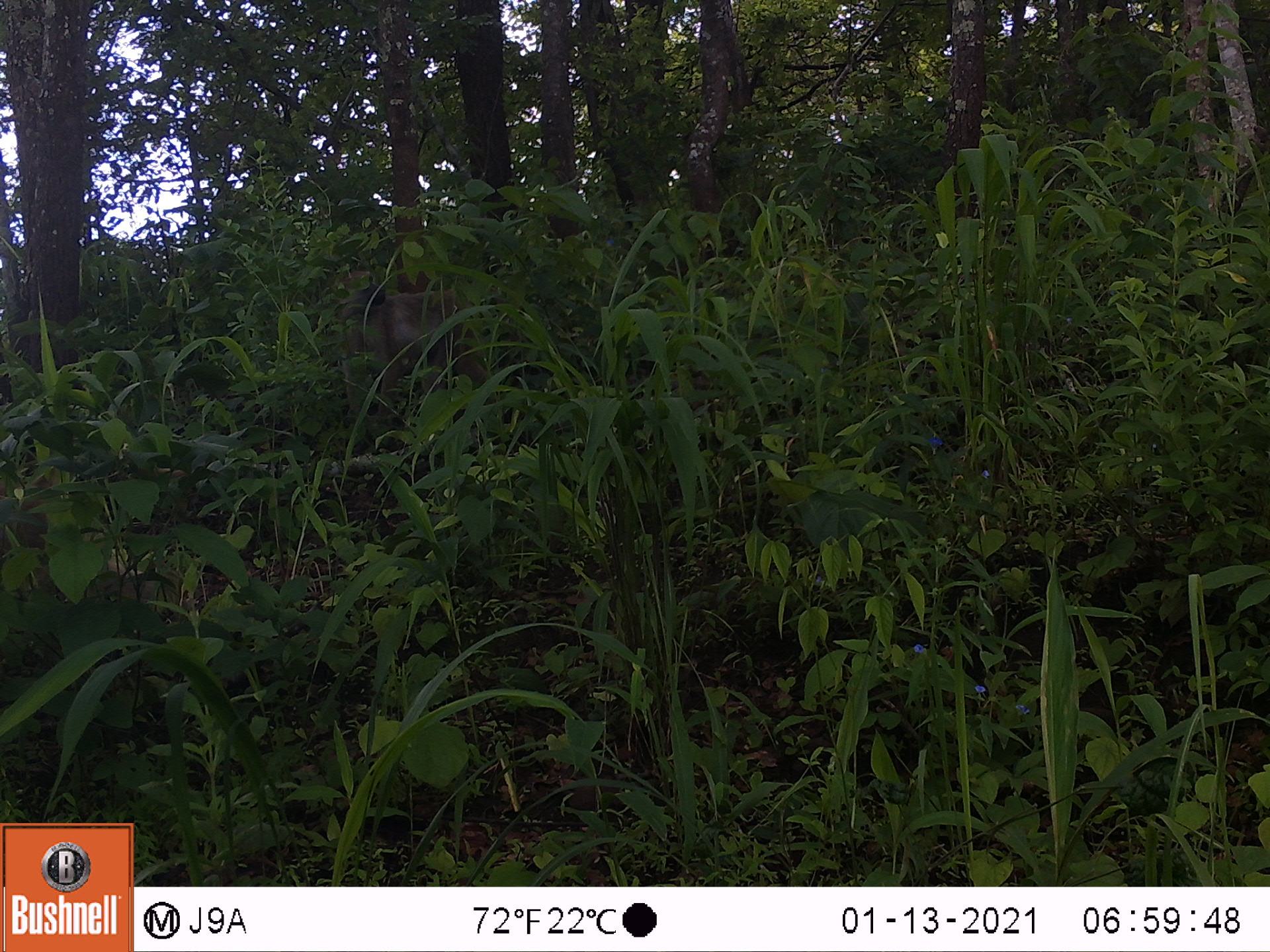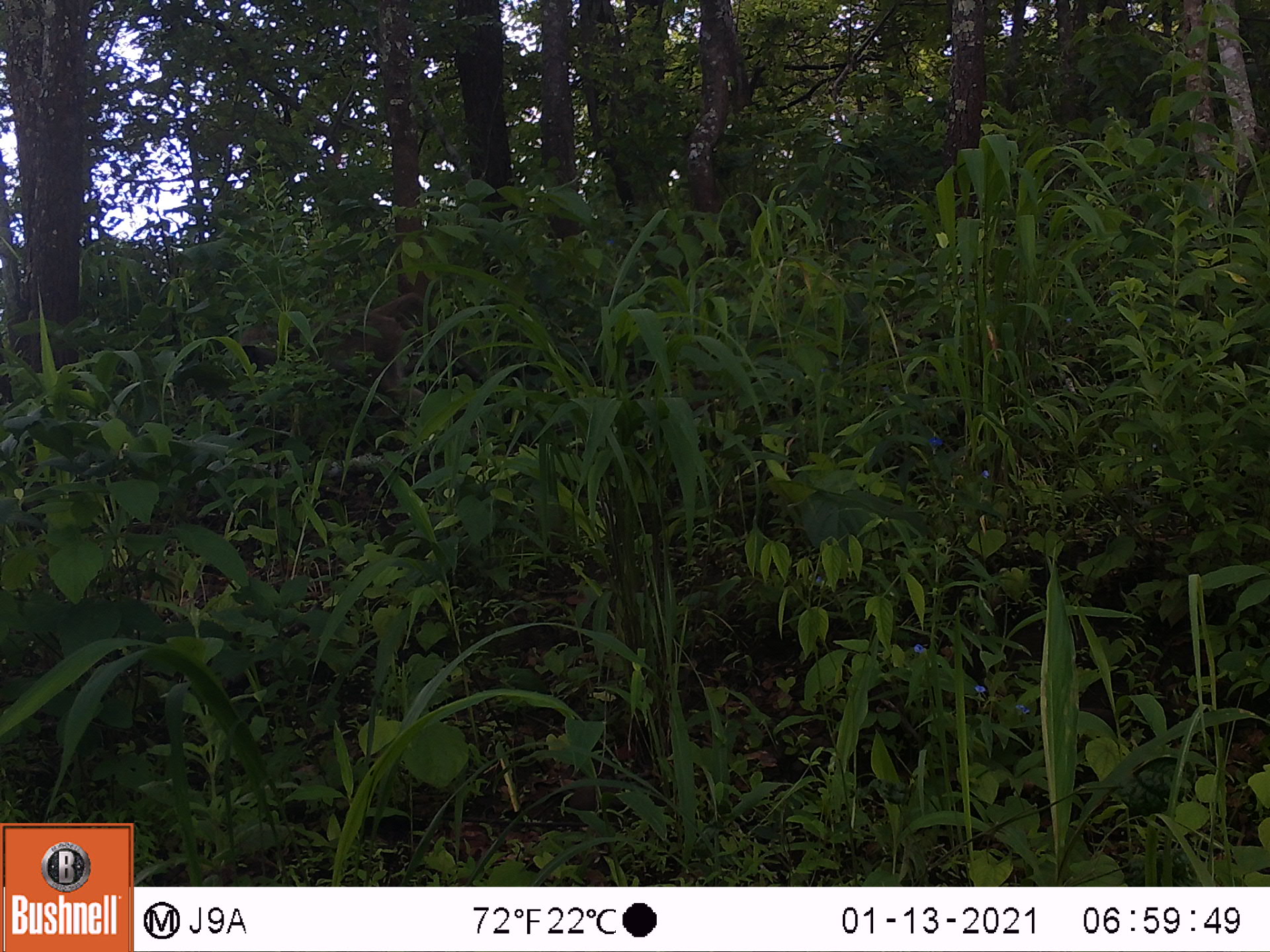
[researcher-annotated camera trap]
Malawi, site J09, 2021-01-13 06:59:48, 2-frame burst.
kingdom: Animalia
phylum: Chordata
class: Mammalia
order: Primates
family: Cercopithecidae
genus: Papio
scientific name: Papio cynocephalus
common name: yellow baboon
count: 1